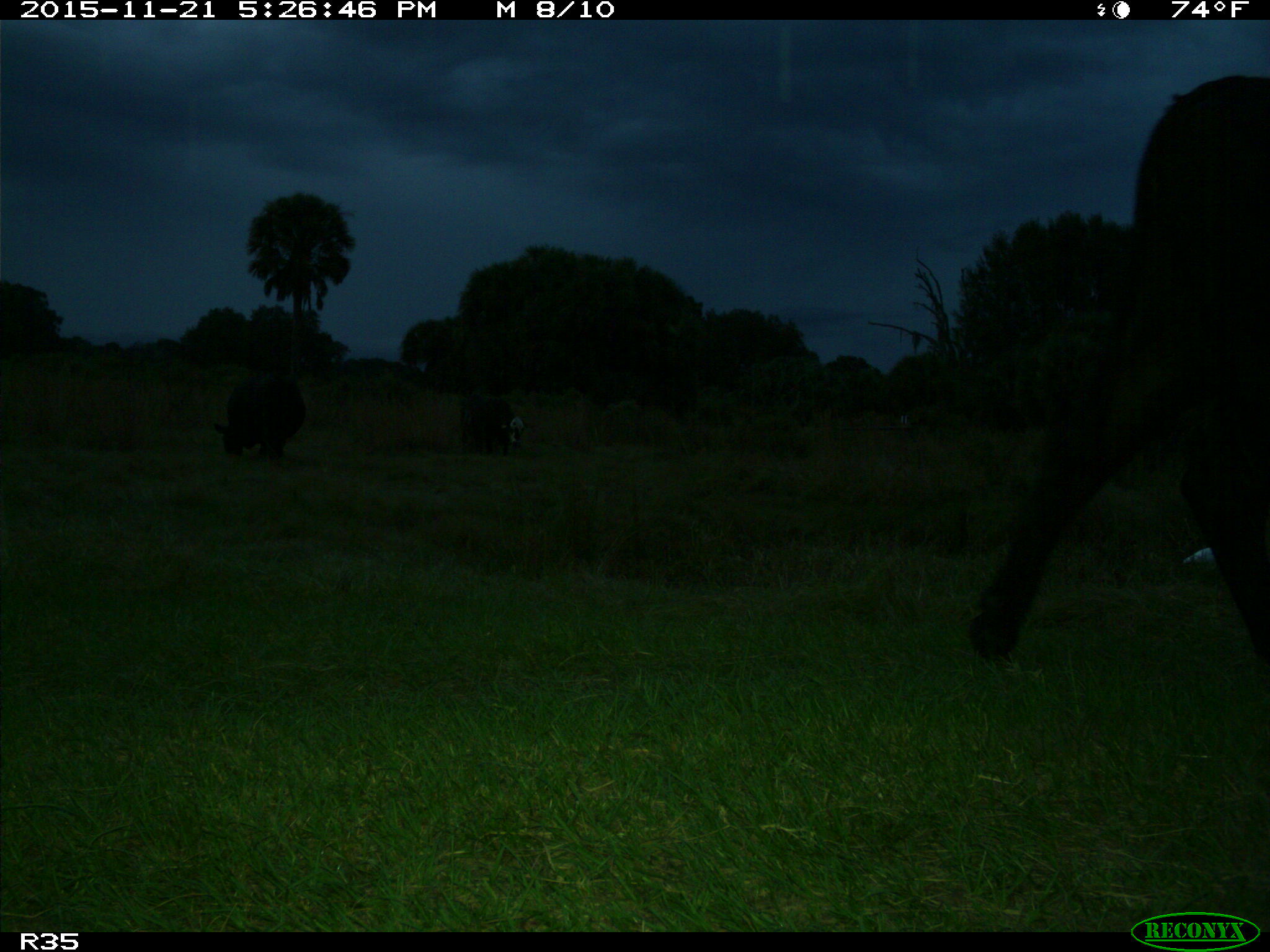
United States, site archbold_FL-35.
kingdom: Animalia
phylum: Chordata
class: Mammalia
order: Artiodactyla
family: Bovidae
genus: Bos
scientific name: Bos taurus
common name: domestic cow